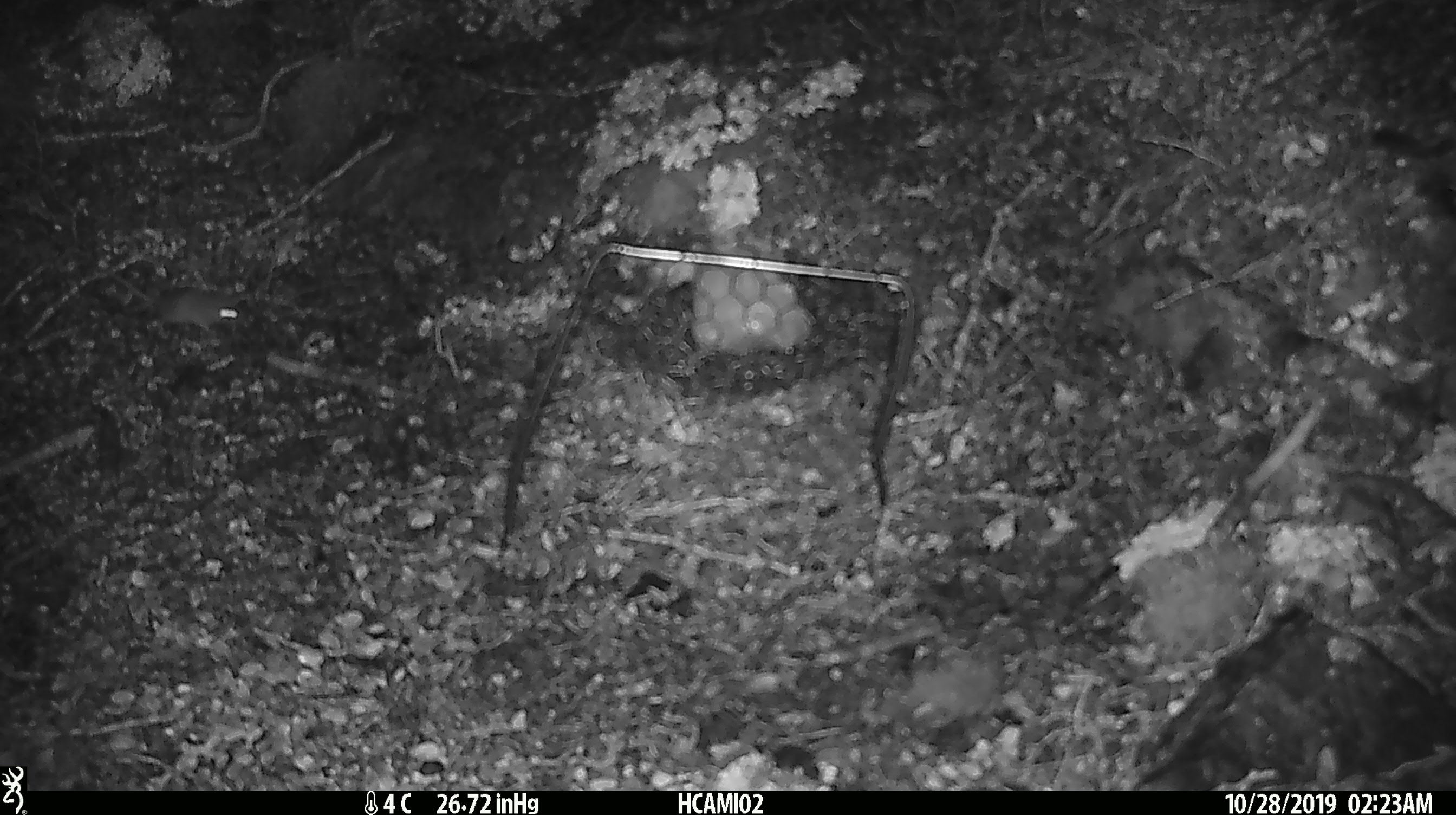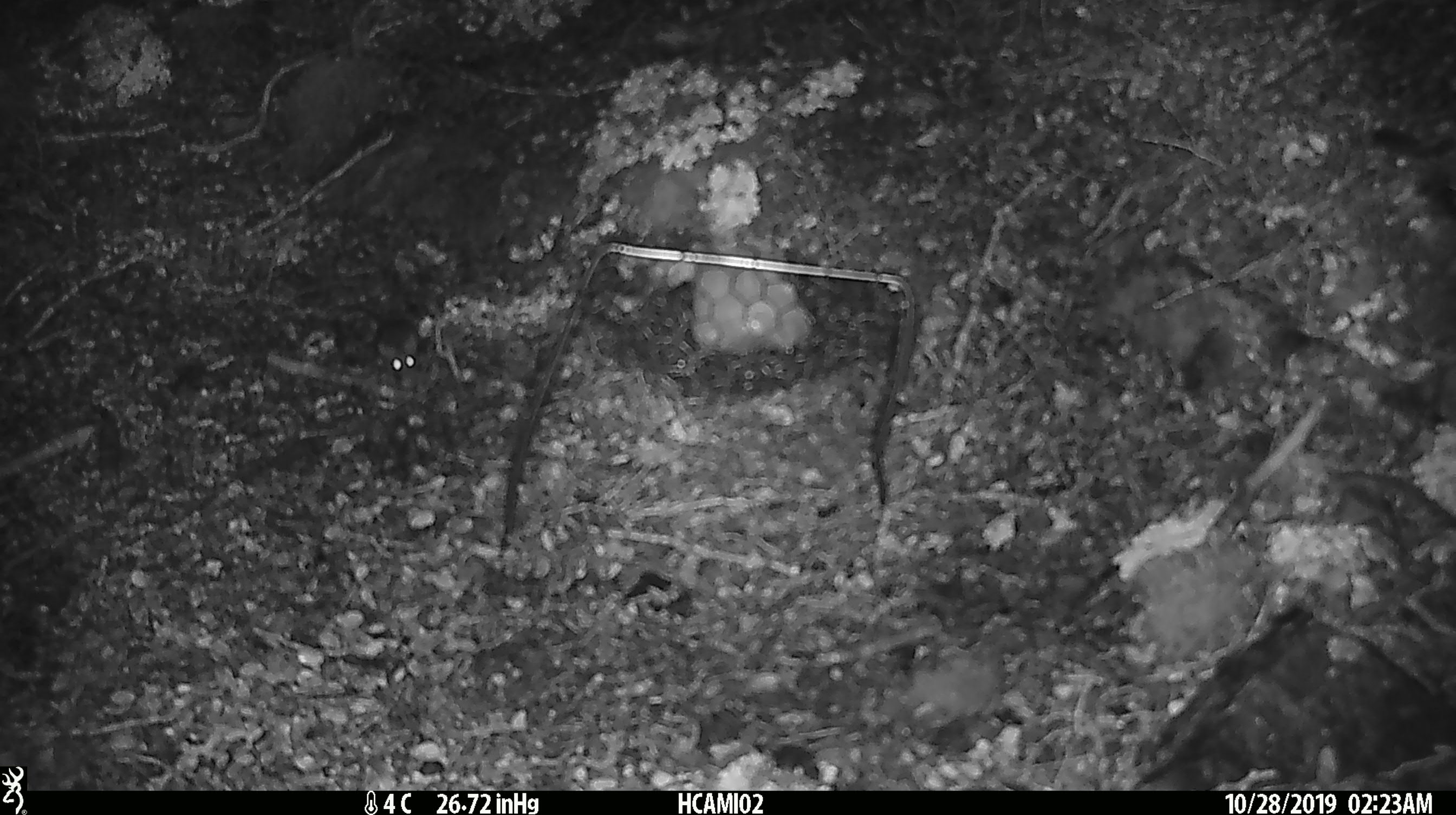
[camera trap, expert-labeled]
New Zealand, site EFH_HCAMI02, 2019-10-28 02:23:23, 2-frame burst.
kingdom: Animalia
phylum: Chordata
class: Mammalia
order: Rodentia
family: Muridae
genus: Mus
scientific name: Mus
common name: mouse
Mouse (Mus).